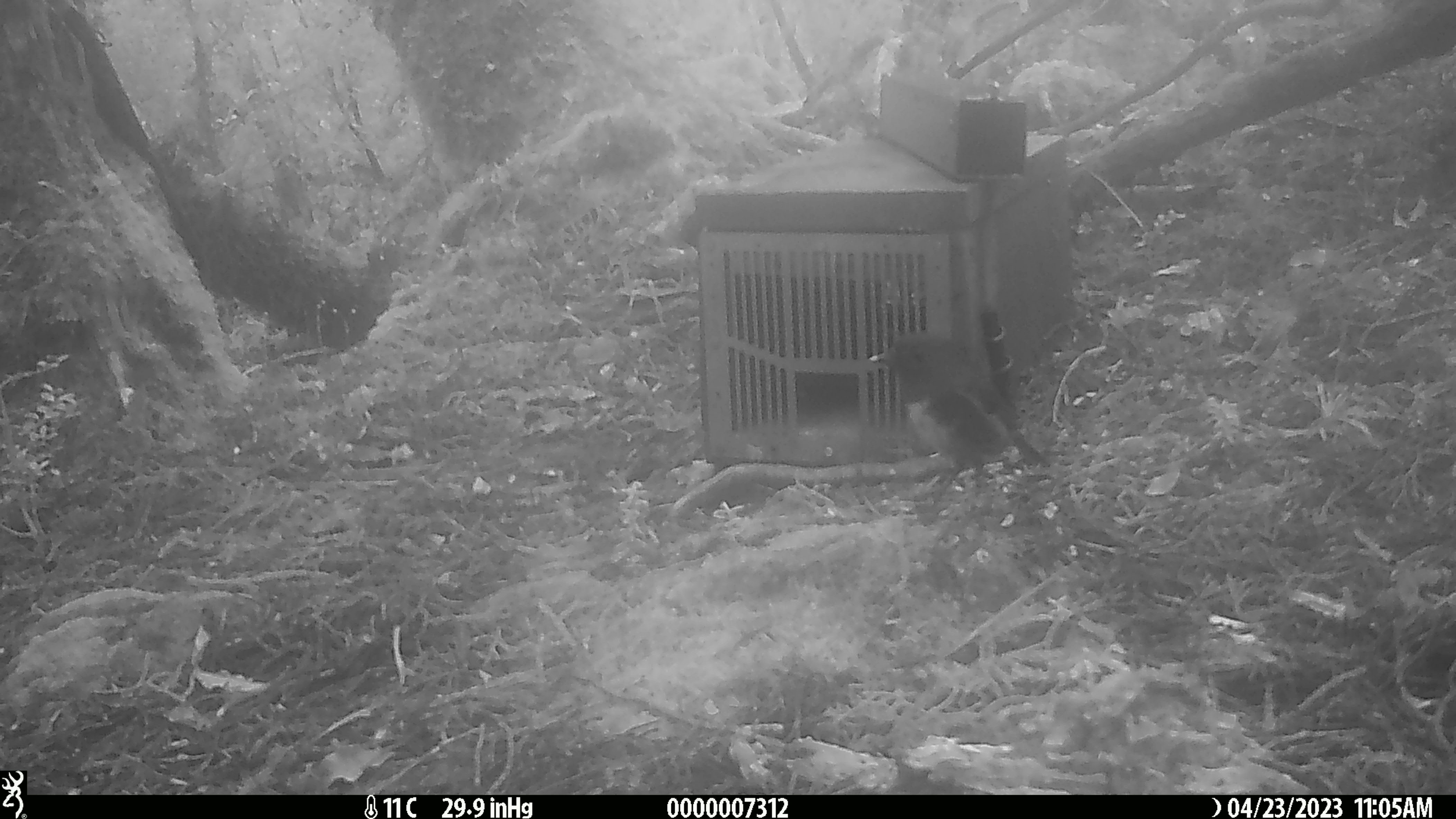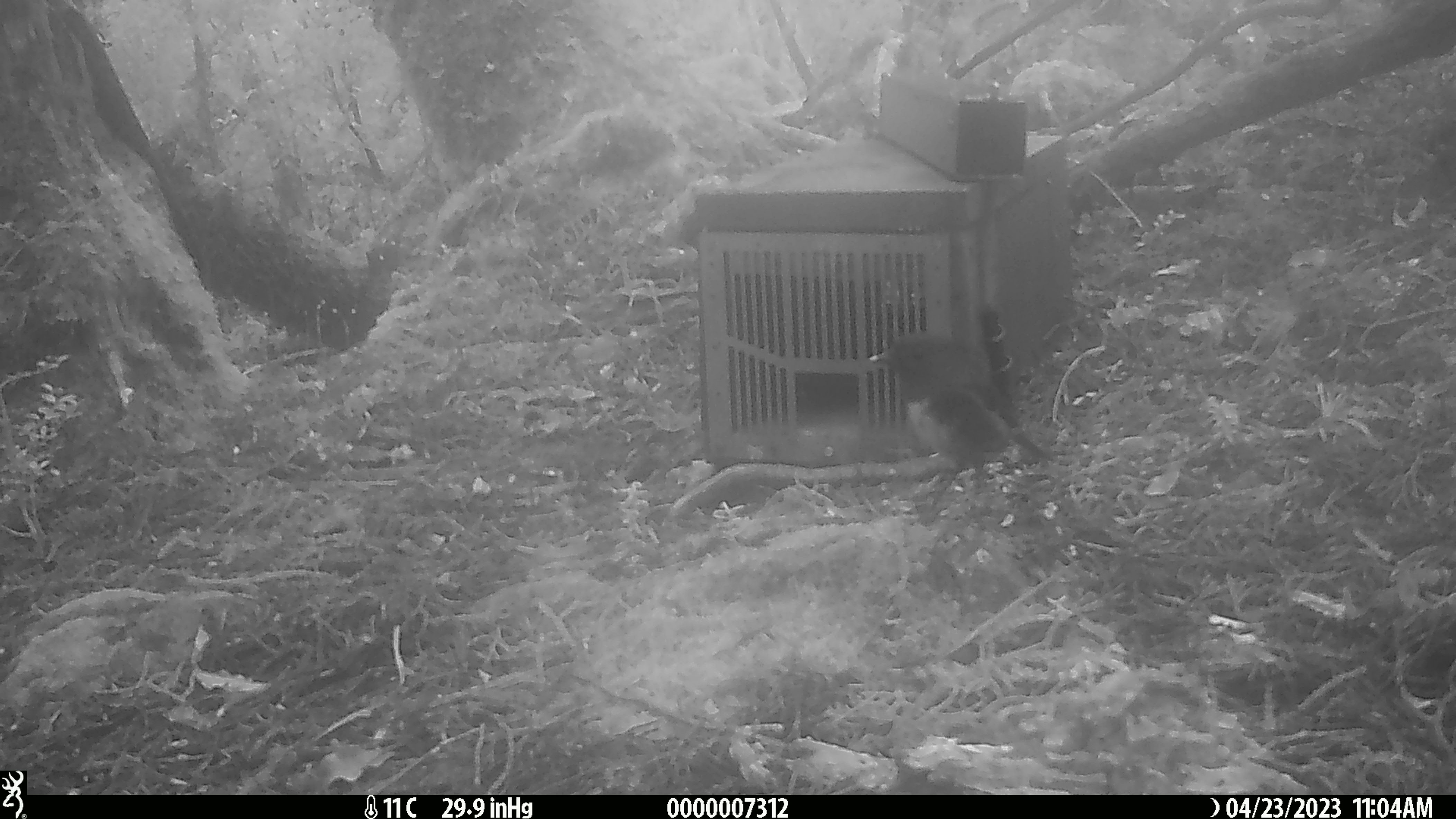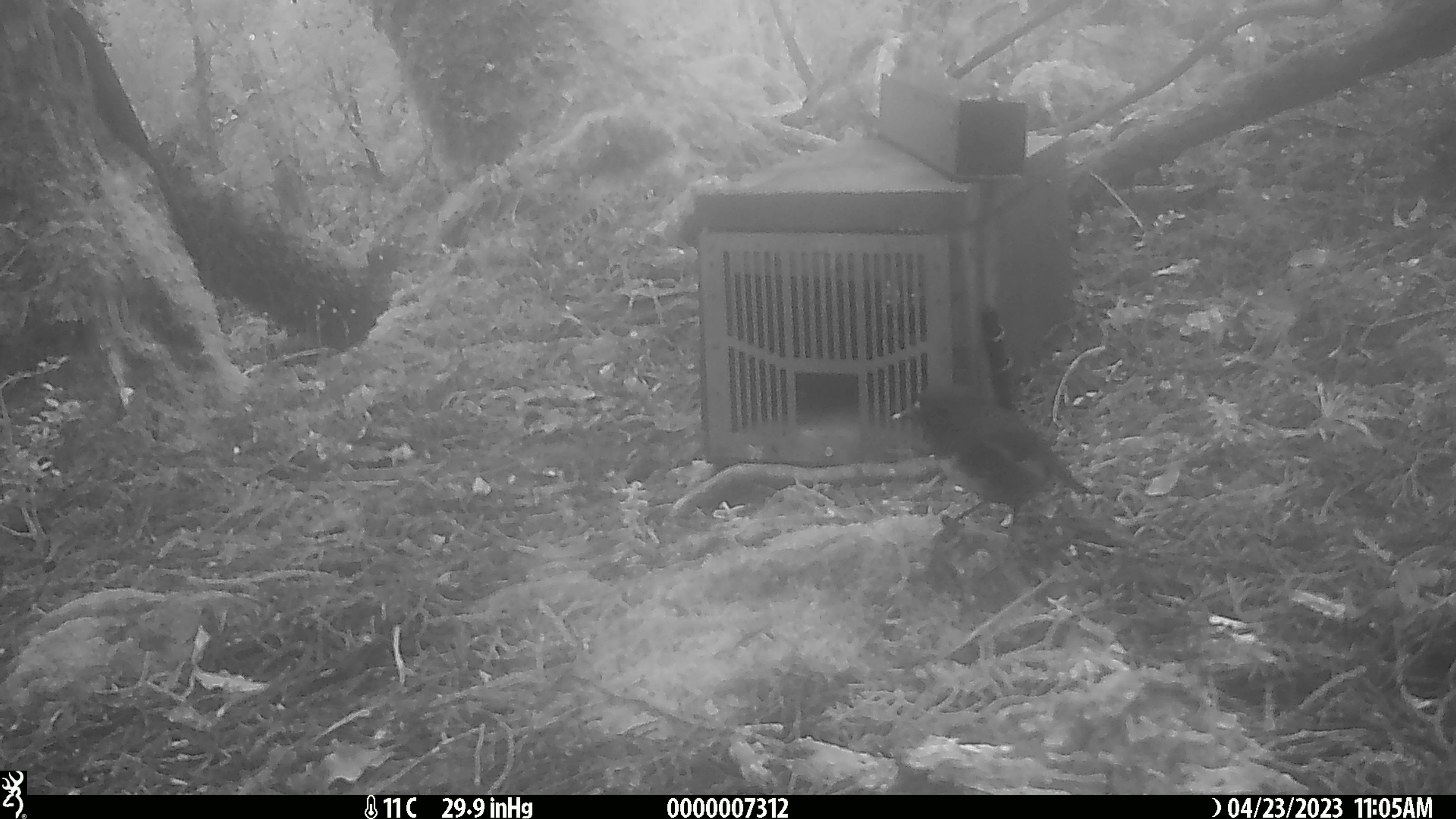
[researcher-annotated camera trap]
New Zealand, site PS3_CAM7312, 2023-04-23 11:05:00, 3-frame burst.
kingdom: Animalia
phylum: Chordata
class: Aves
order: Passeriformes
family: Petroicidae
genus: Petroica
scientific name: Petroica australis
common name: new zealand robin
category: robin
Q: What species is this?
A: Robin (new zealand robin) (Petroica australis).